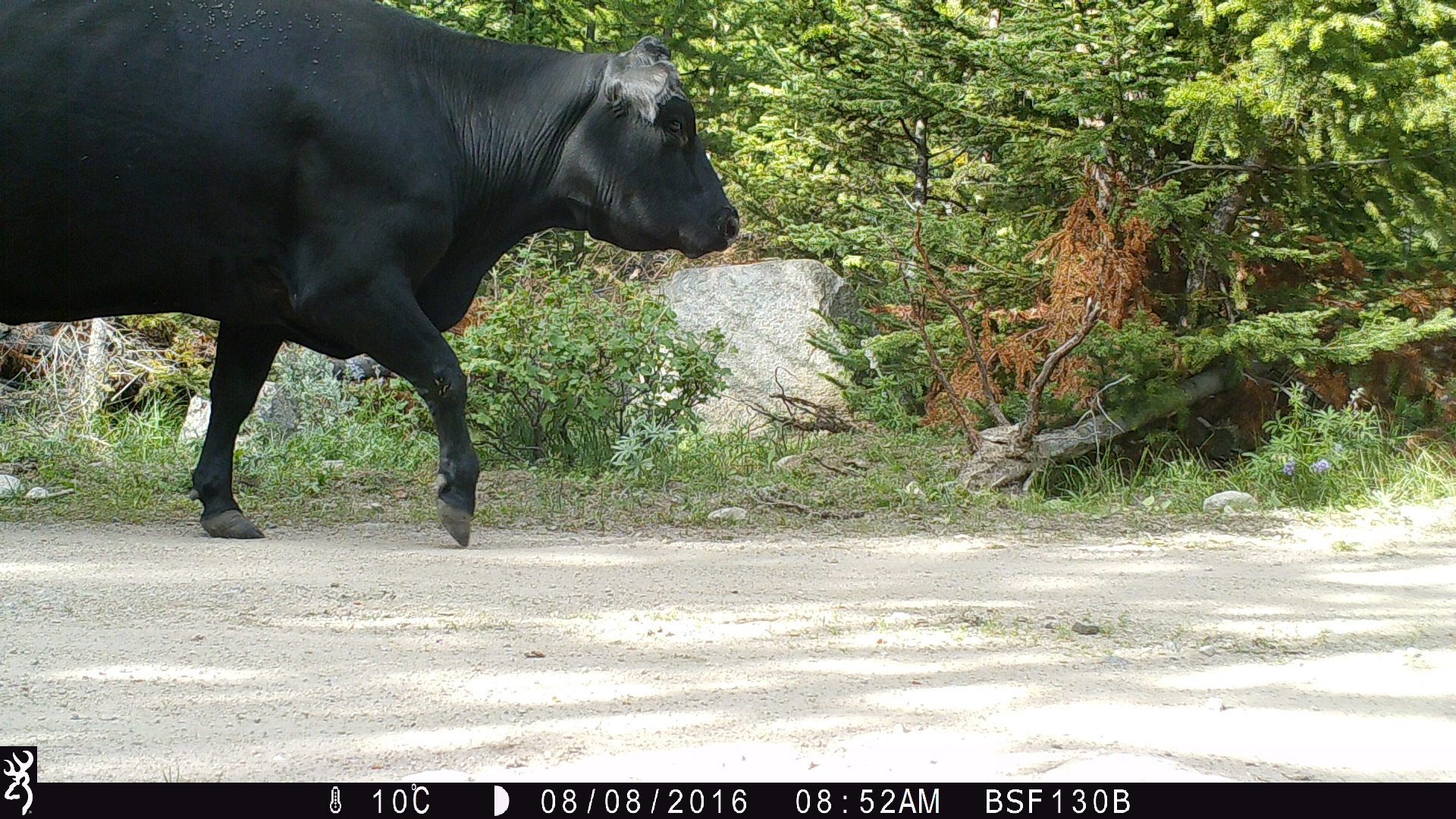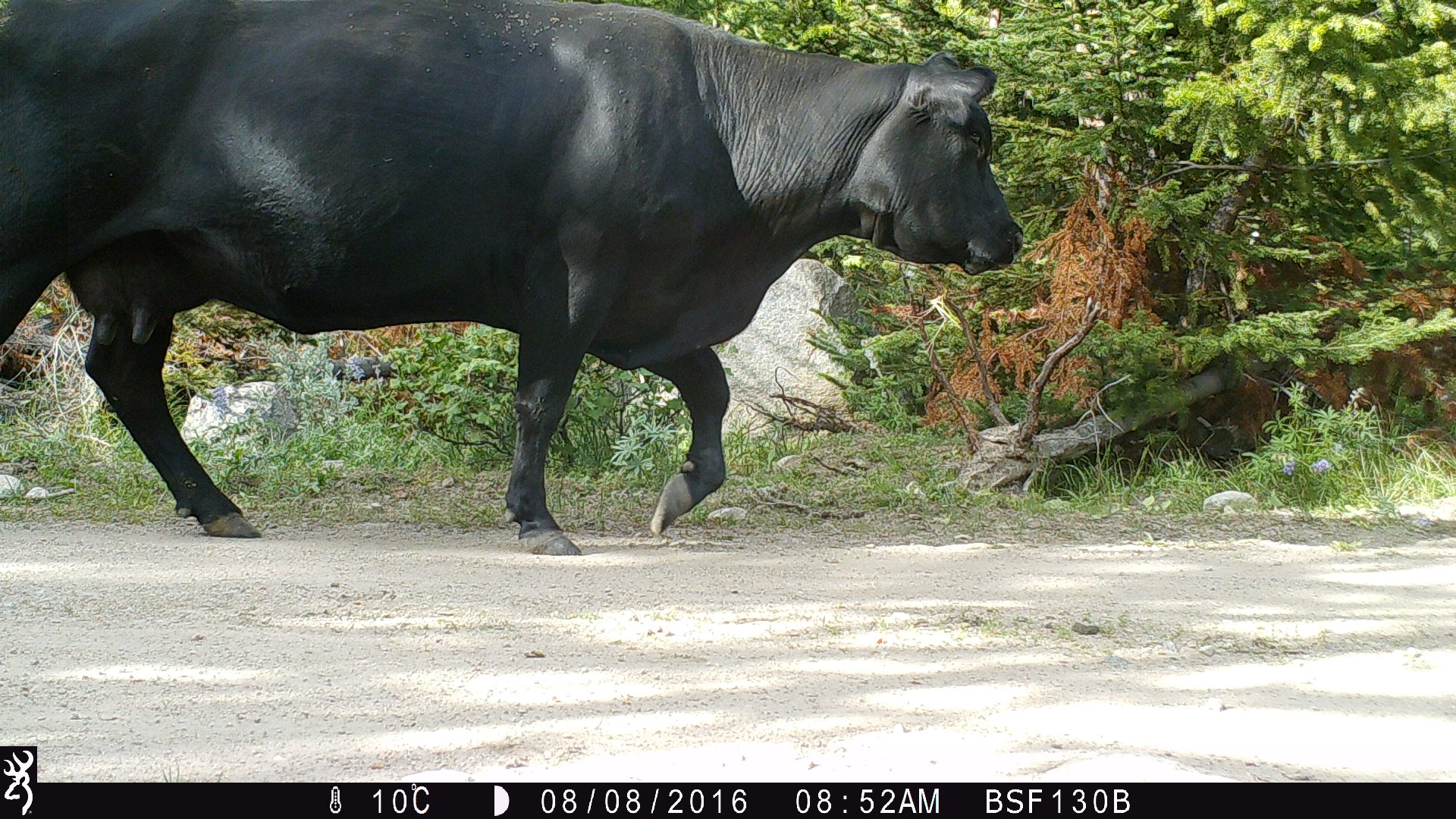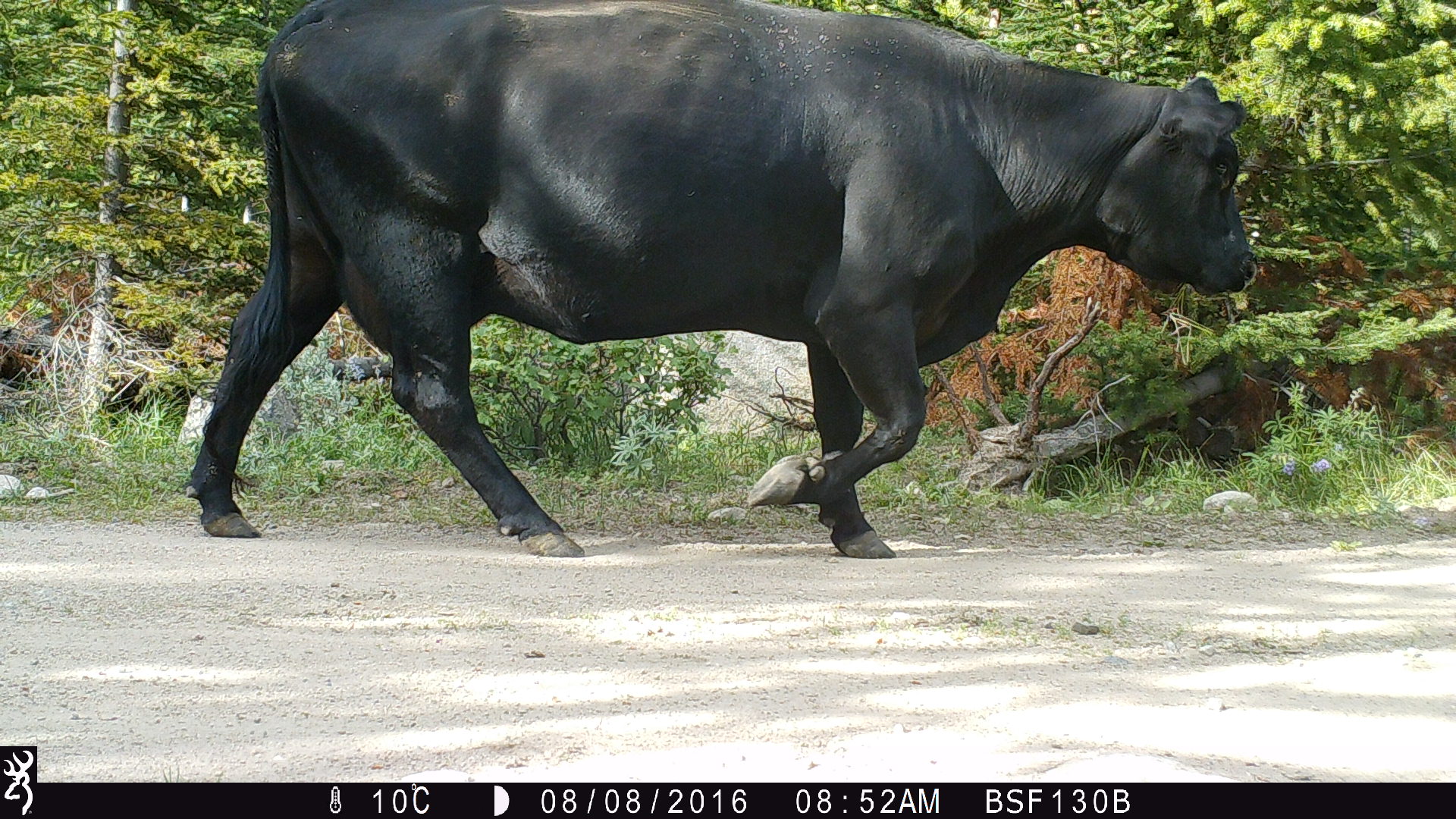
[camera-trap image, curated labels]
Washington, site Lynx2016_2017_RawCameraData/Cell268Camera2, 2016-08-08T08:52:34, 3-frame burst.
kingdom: Animalia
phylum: Chordata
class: Mammalia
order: Artiodactyla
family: Bovidae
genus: Bos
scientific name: Bos taurus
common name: domestic cattle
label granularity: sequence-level